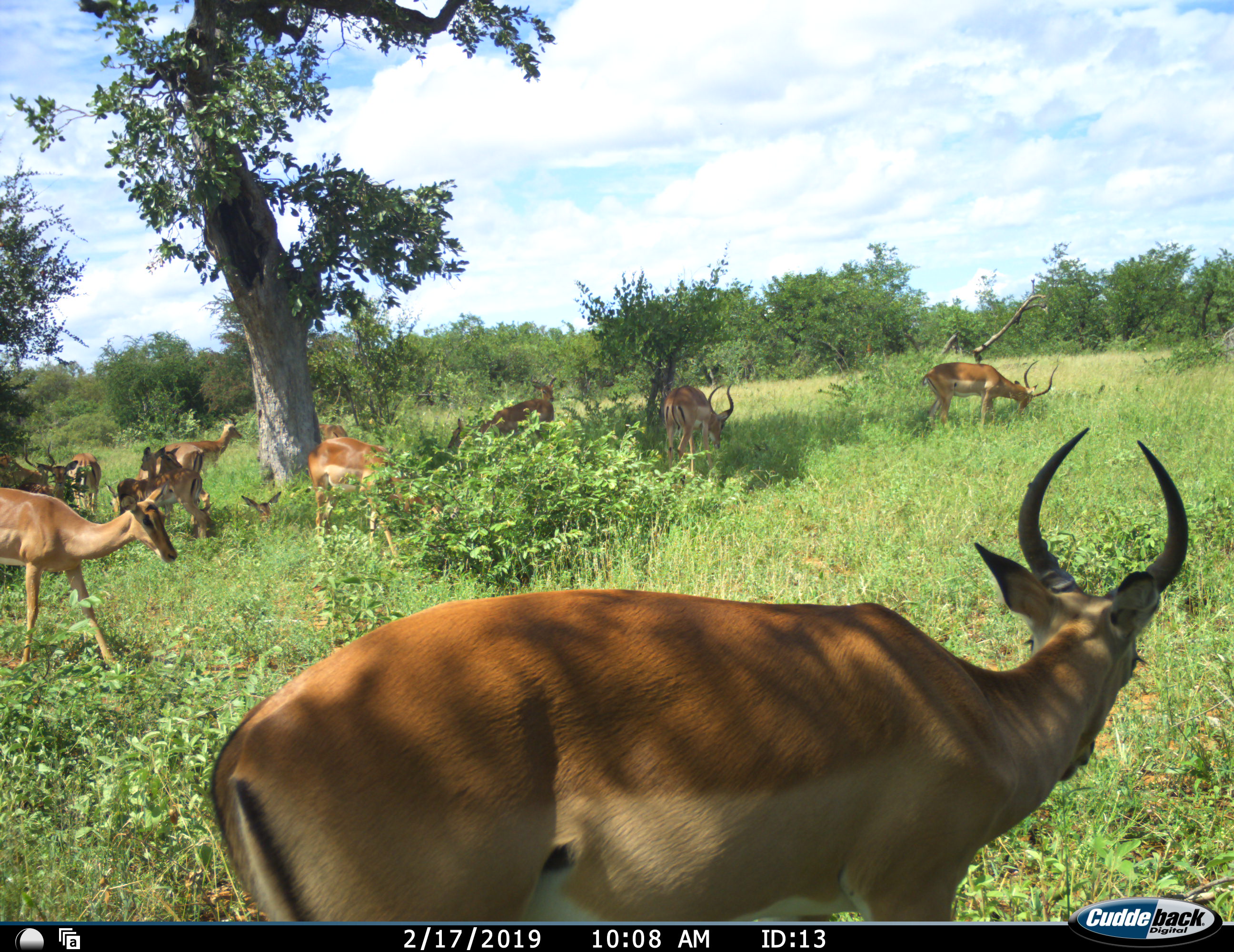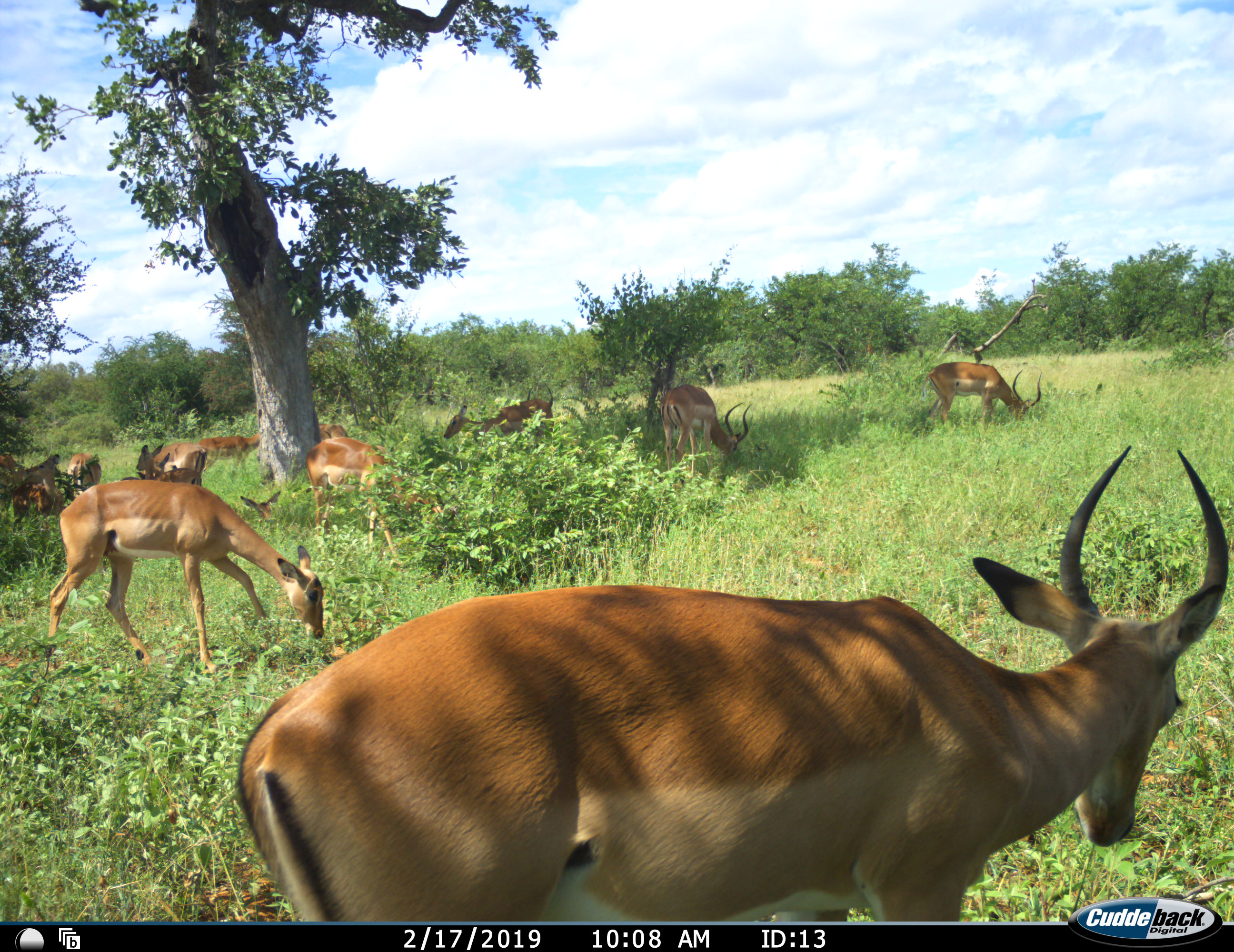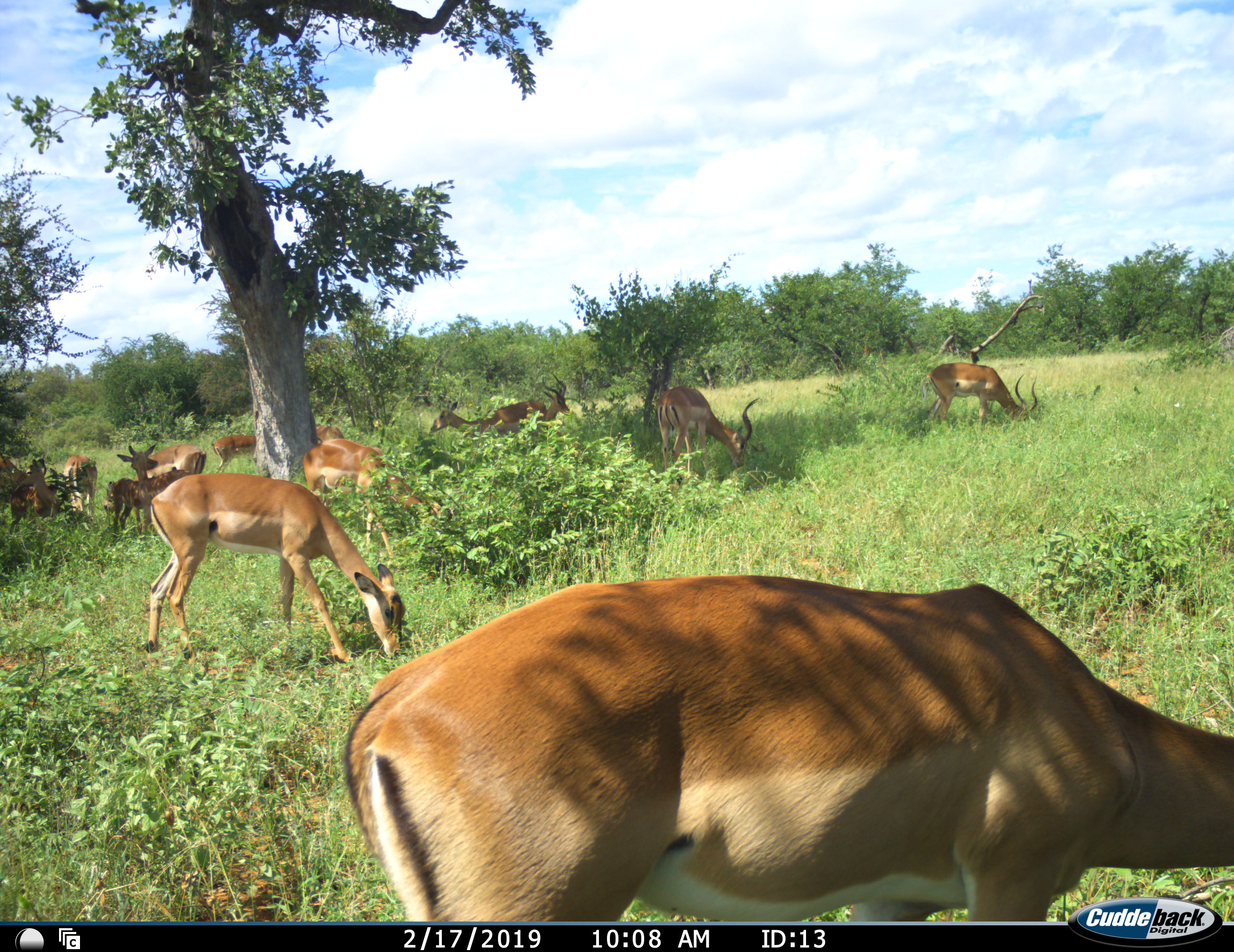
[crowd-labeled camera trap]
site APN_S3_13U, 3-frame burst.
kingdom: Animalia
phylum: Chordata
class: Mammalia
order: Artiodactyla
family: Bovidae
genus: Aepyceros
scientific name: Aepyceros melampus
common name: impala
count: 11-50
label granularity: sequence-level